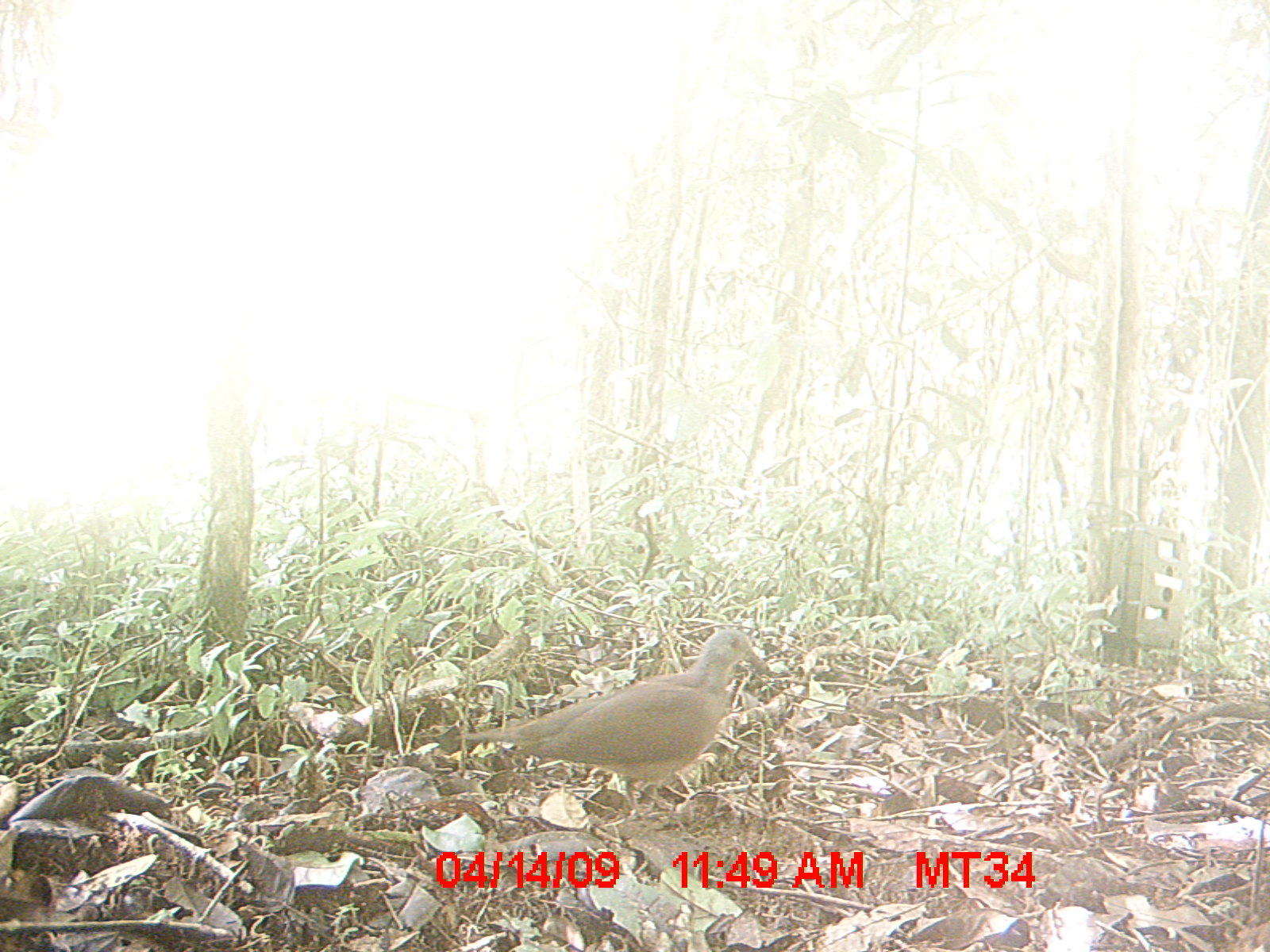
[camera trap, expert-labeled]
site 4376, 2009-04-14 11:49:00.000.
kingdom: Animalia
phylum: Chordata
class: Aves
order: Columbiformes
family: Columbidae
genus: Streptopelia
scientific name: Streptopelia picturata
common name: madagascar turtle-dove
Streptopelia picturata (madagascar turtle-dove), count 1.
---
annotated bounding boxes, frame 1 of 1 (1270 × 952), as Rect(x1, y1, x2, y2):
streptopelia picturata: Rect(452, 627, 768, 818)